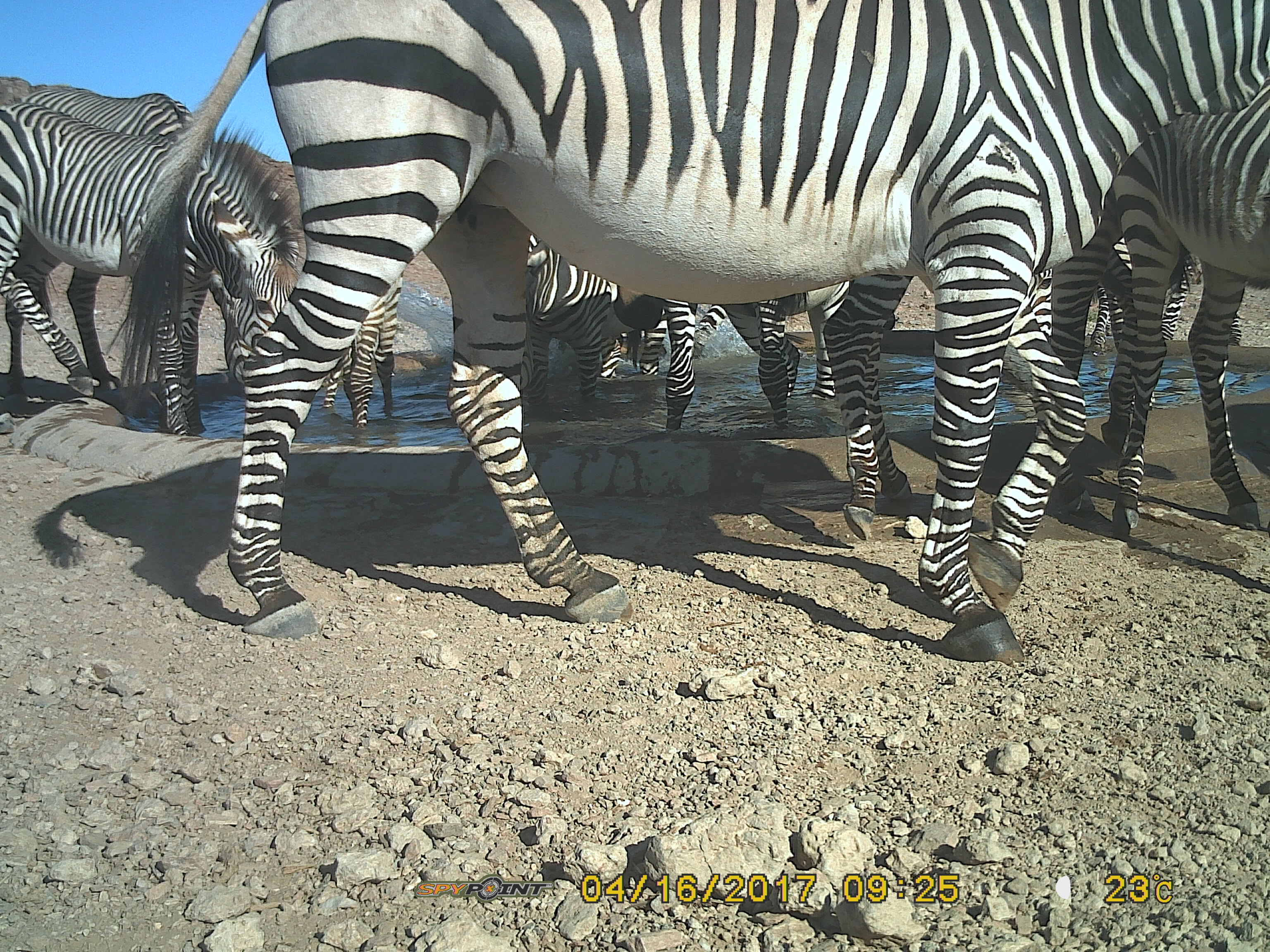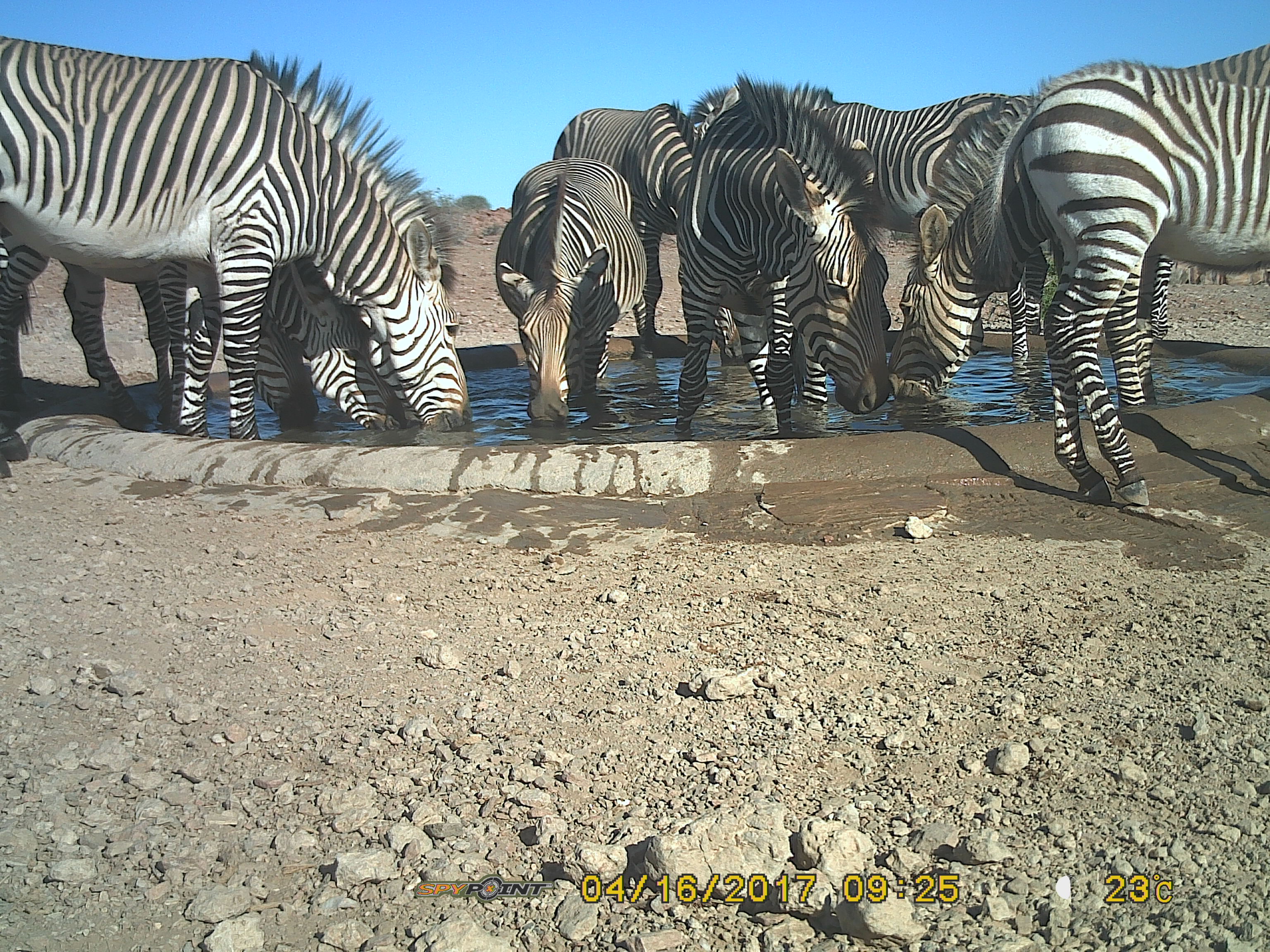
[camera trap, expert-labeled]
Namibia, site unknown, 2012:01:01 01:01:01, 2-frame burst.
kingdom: Animalia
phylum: Chordata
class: Mammalia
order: Perissodactyla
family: Equidae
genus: Equus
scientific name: Equus zebra hartmannae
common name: hartmann's mountain zebra